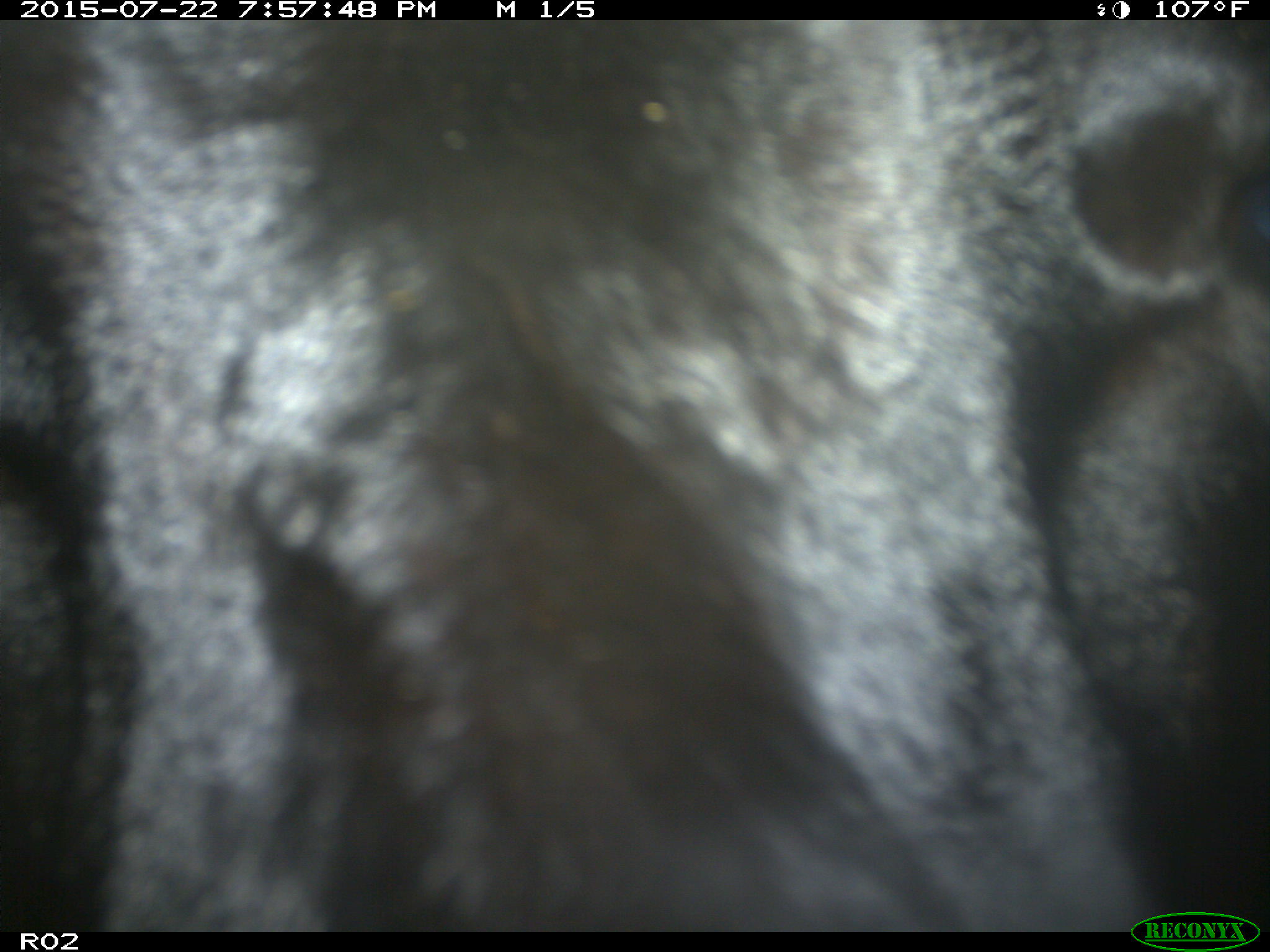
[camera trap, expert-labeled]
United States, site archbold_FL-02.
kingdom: Animalia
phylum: Chordata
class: Mammalia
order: Artiodactyla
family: Bovidae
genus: Bos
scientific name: Bos taurus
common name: domestic cow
Bos taurus (domestic cow).